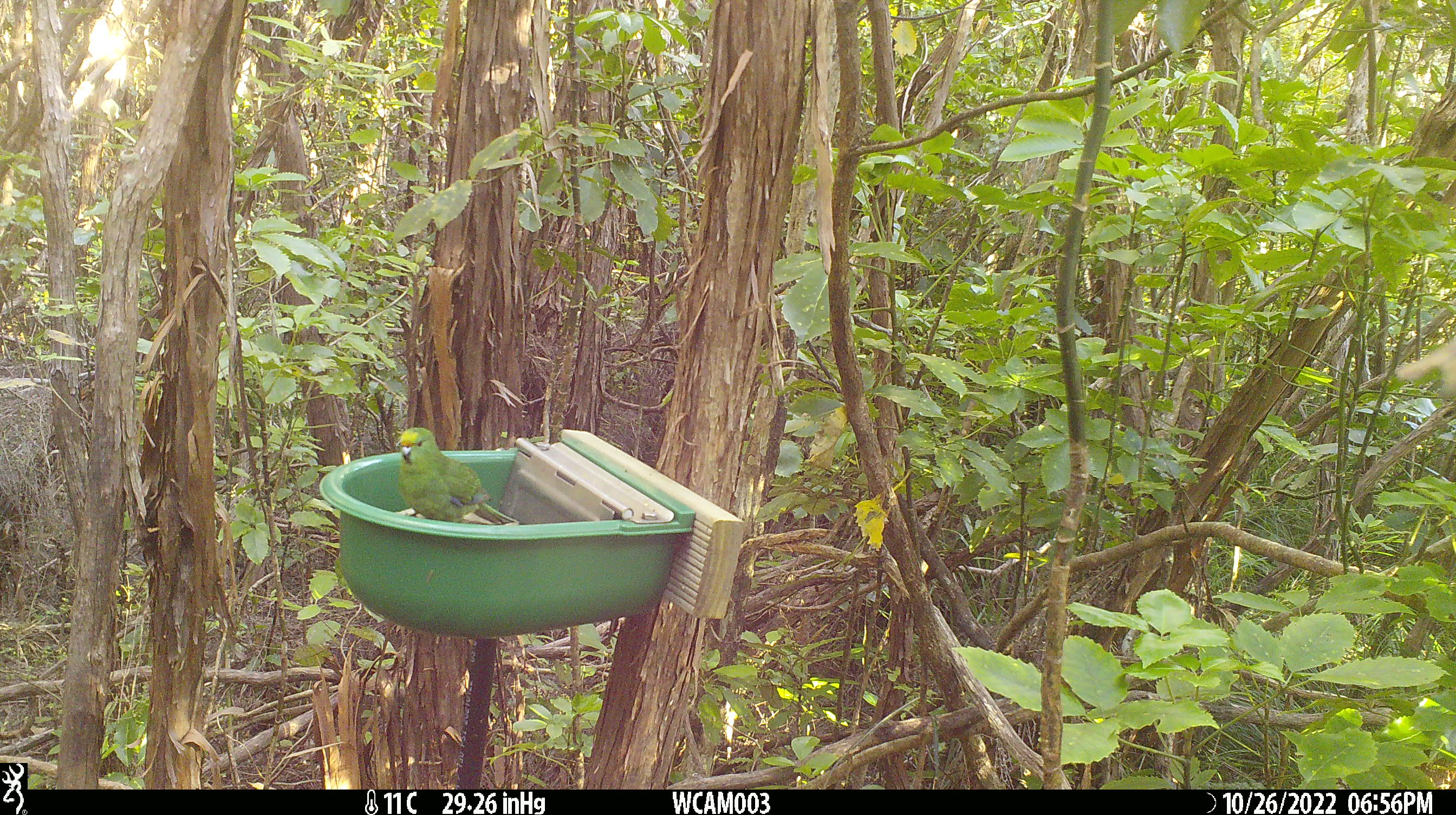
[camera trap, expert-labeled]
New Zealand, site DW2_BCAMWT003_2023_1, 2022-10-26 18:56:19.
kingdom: Animalia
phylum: Chordata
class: Aves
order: Psittaciformes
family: Psittaculidae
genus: Cyanoramphus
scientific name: Cyanoramphus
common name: parakeet